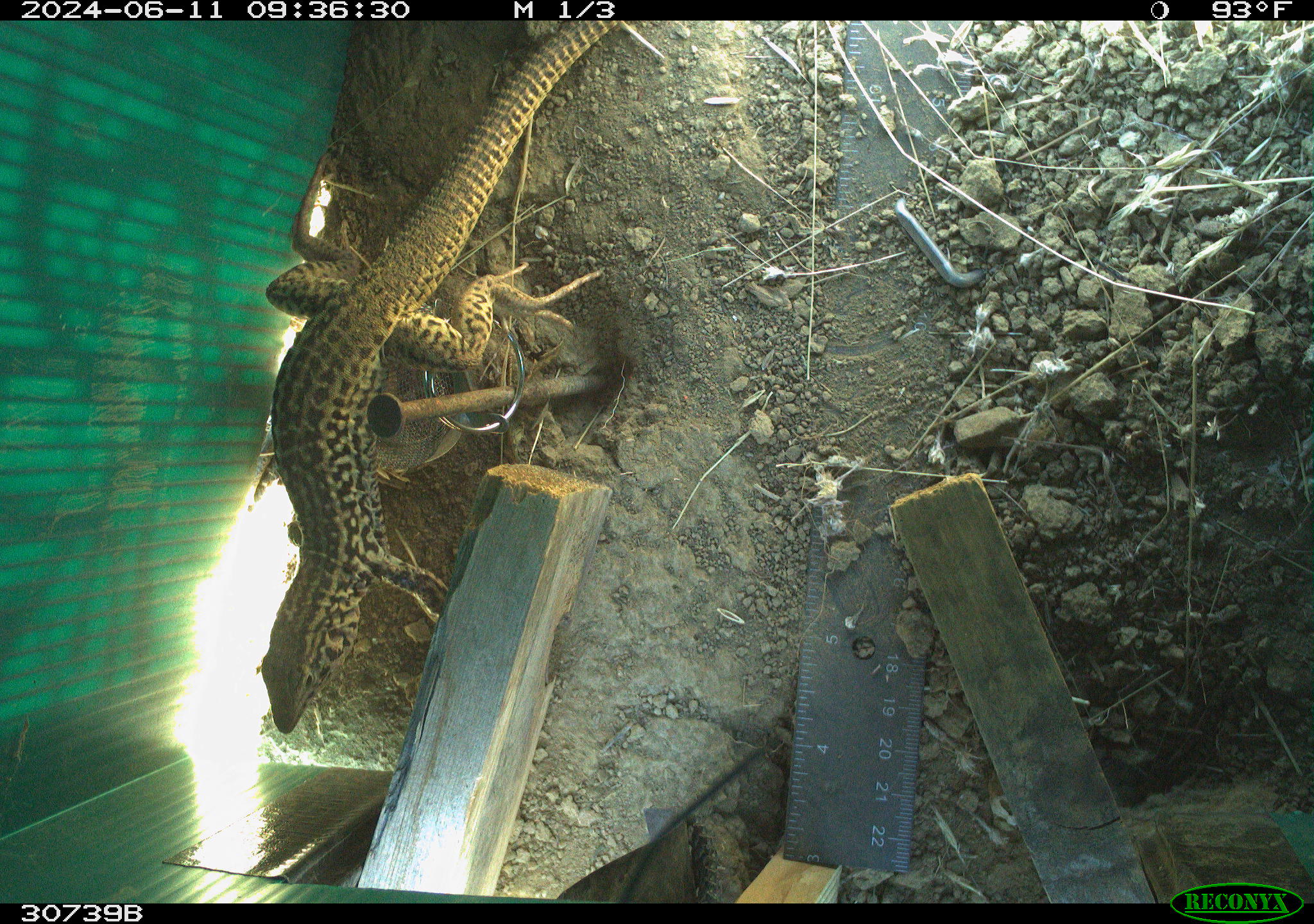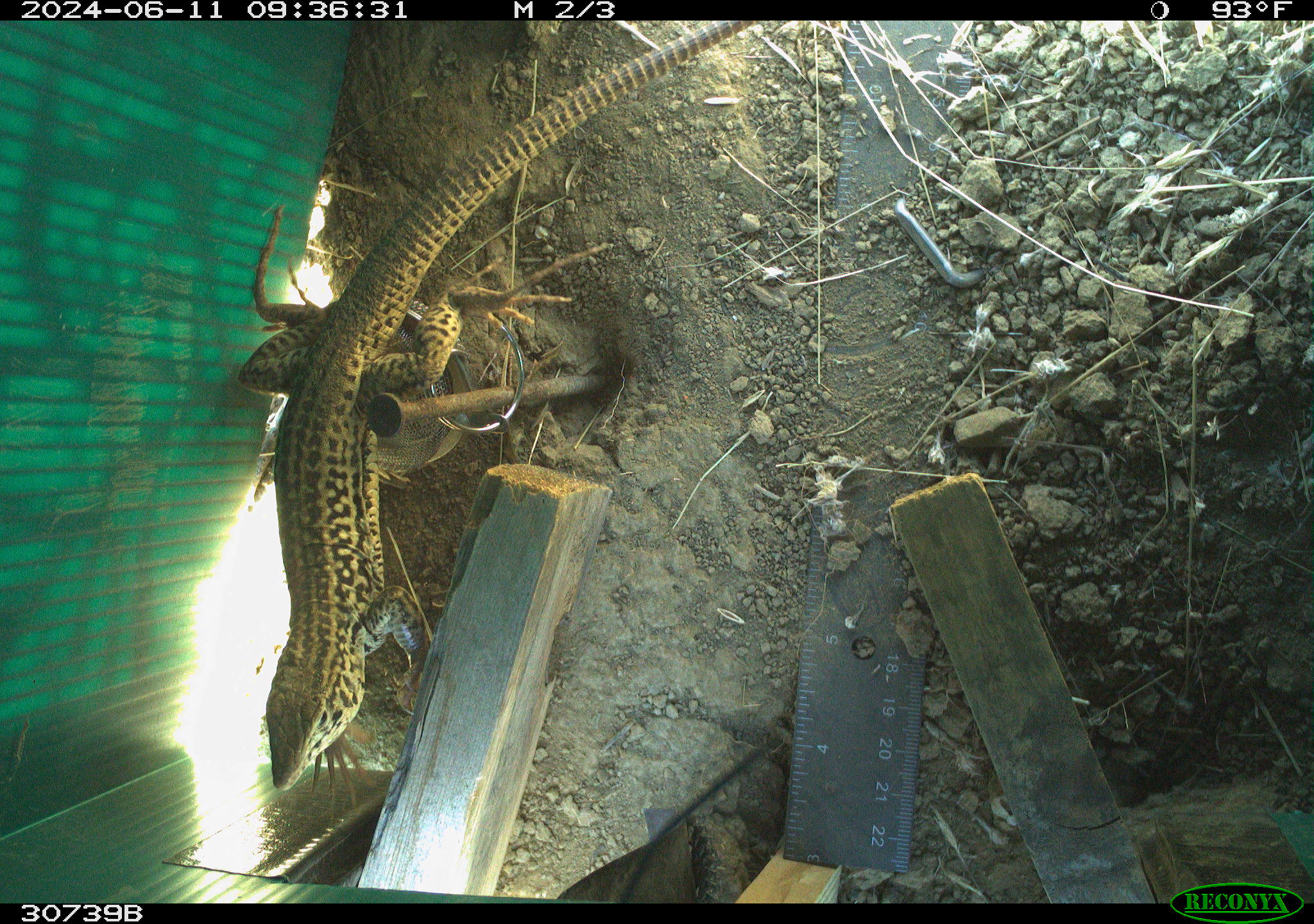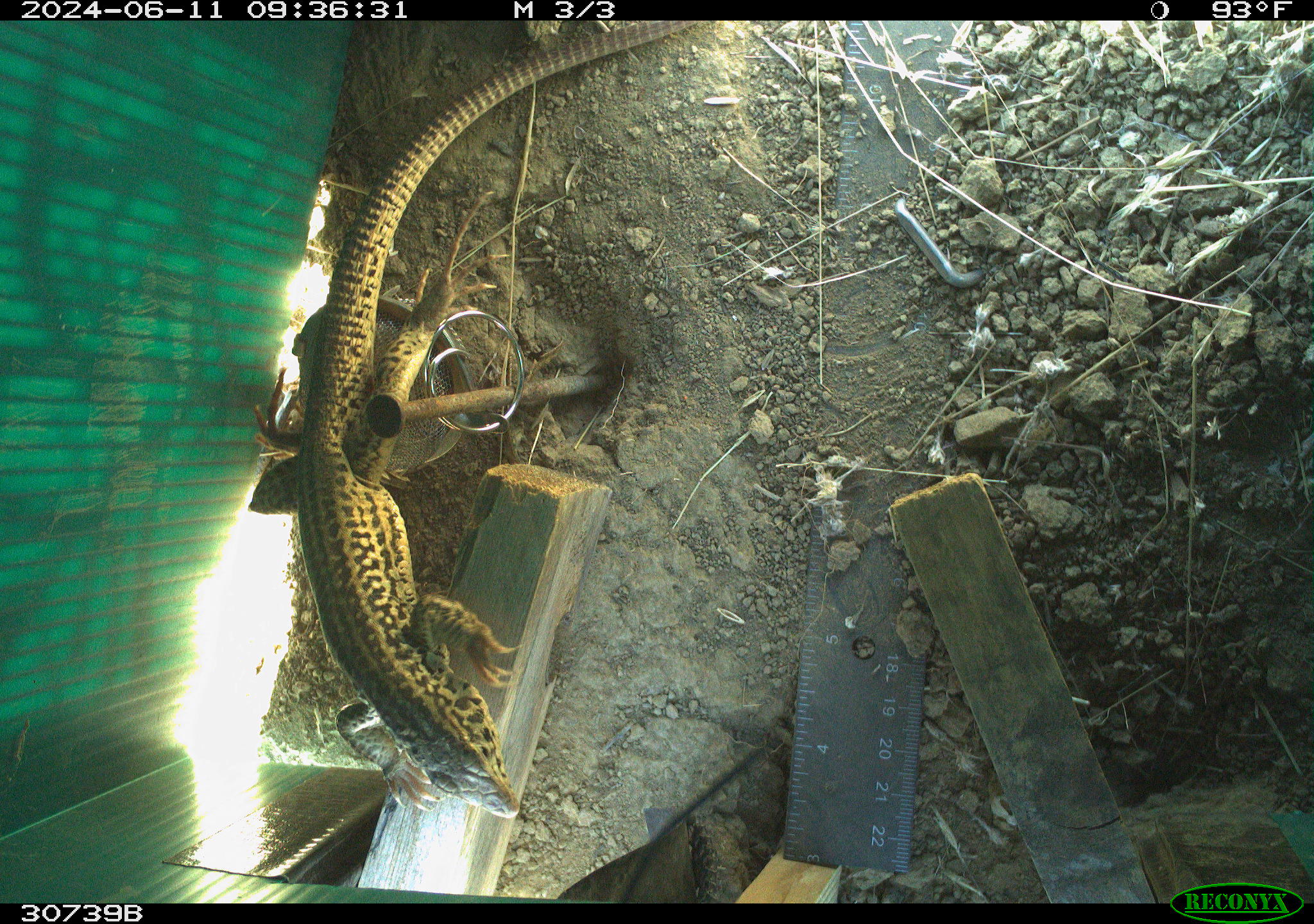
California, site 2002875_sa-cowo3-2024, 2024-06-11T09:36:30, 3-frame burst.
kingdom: Animalia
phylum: Chordata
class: Reptilia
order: Squamata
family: Phrynosomatidae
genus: Sceloporus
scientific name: Sceloporus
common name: spiny lizards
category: sceloporus species